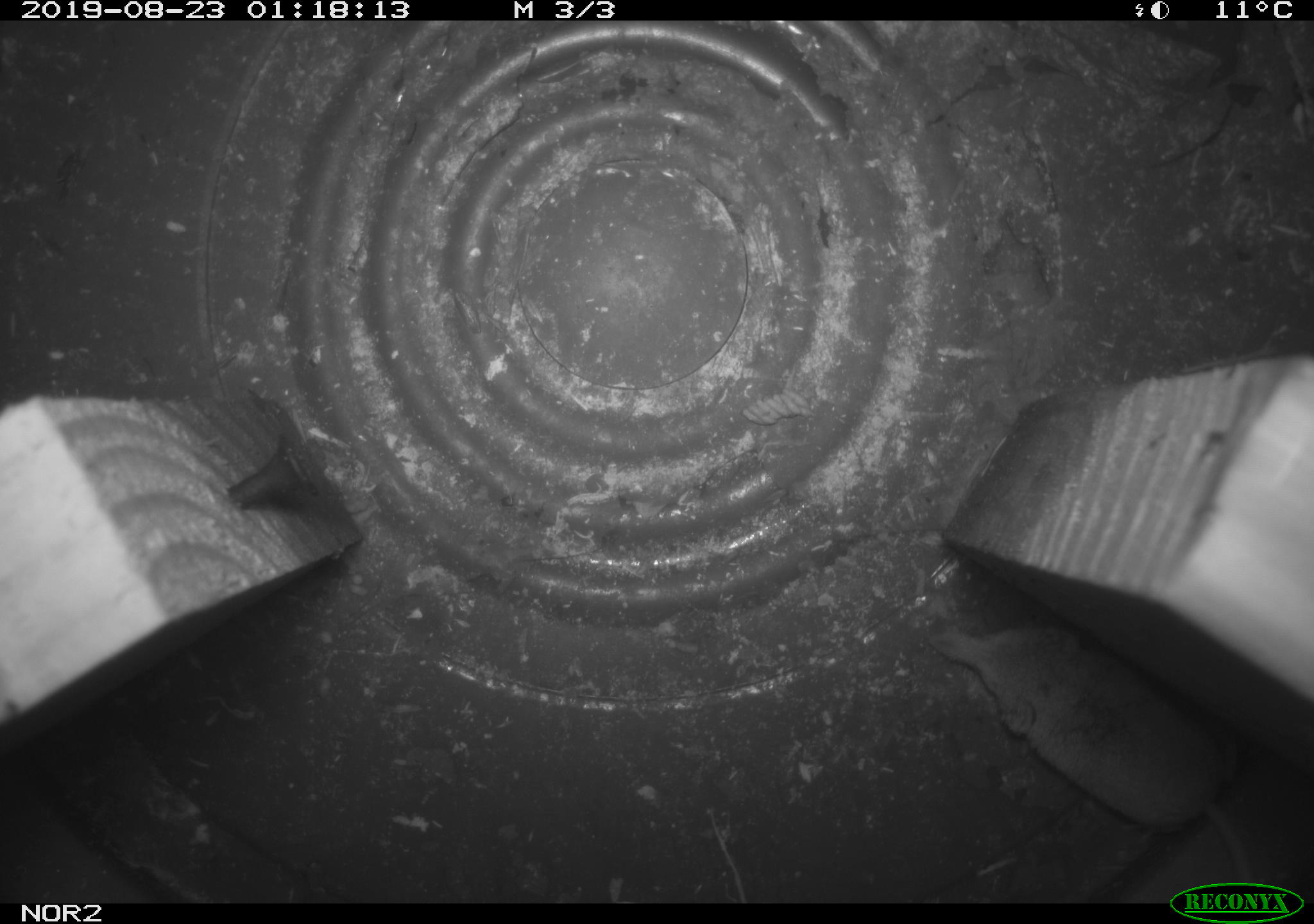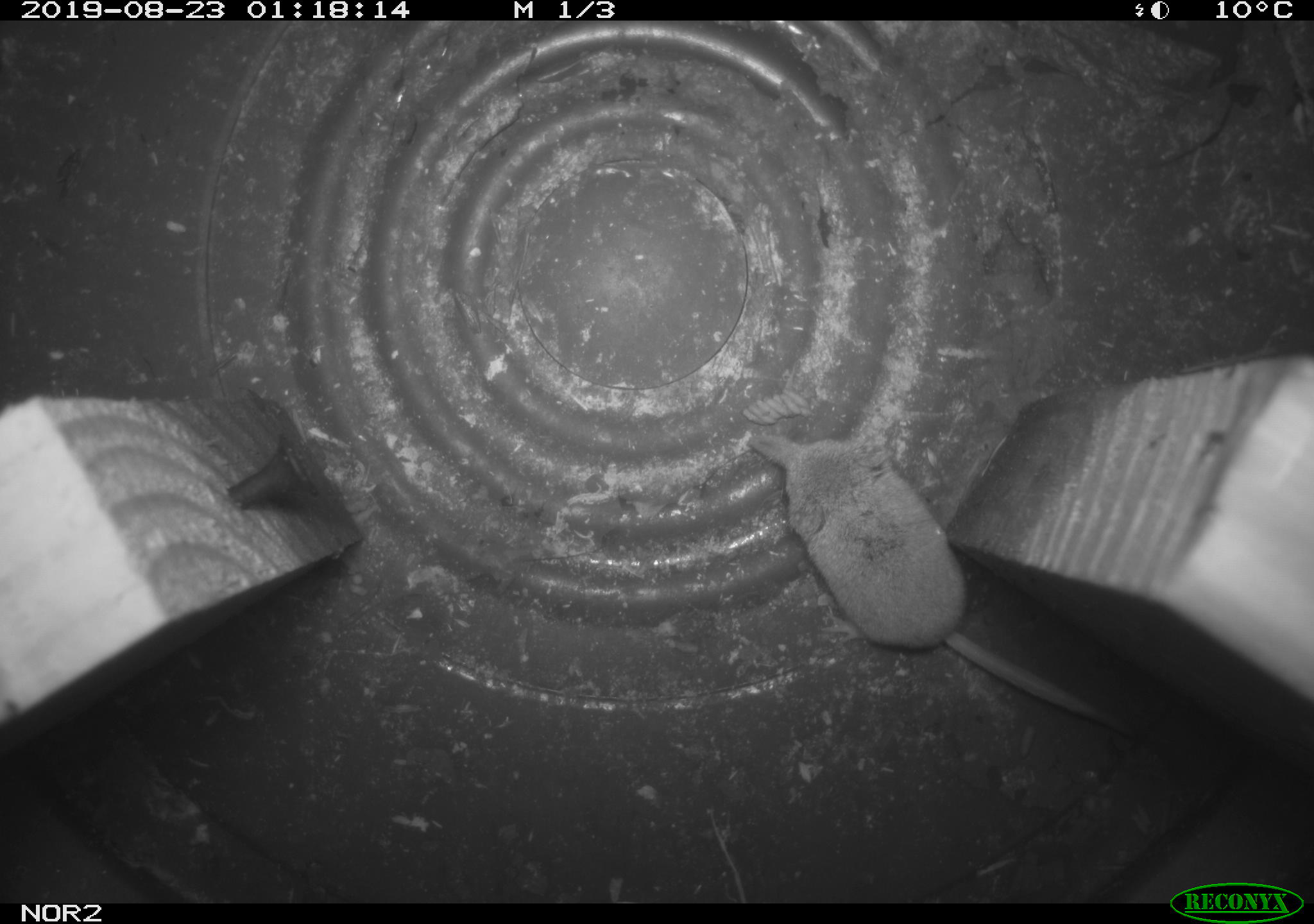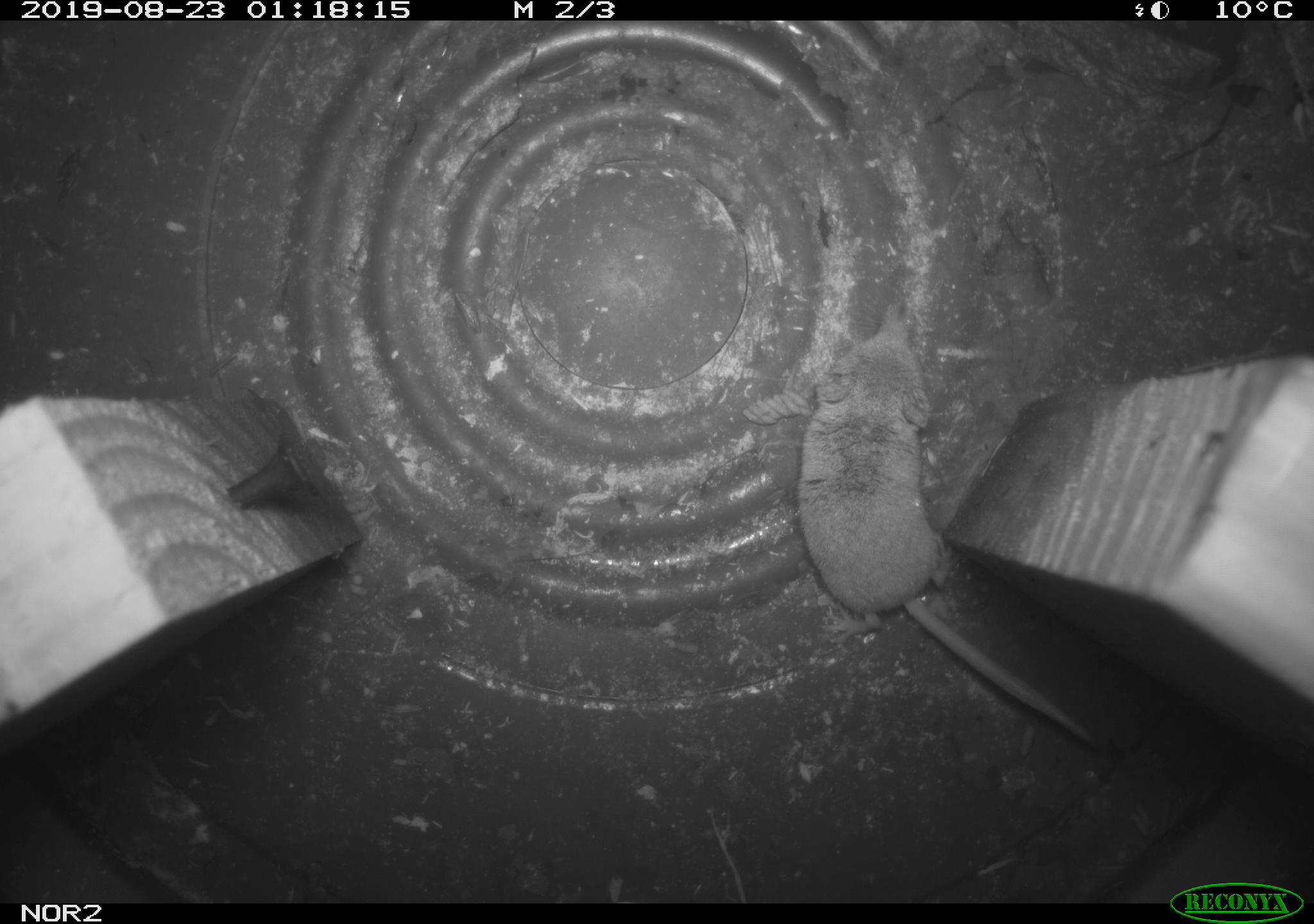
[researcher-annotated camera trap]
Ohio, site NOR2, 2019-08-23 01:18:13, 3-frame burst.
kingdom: Animalia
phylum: Chordata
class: Mammalia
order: Eulipotyphla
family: Soricidae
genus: Sorex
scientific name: Sorex cinereus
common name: masked shrew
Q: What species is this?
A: Masked shrew (Sorex cinereus).